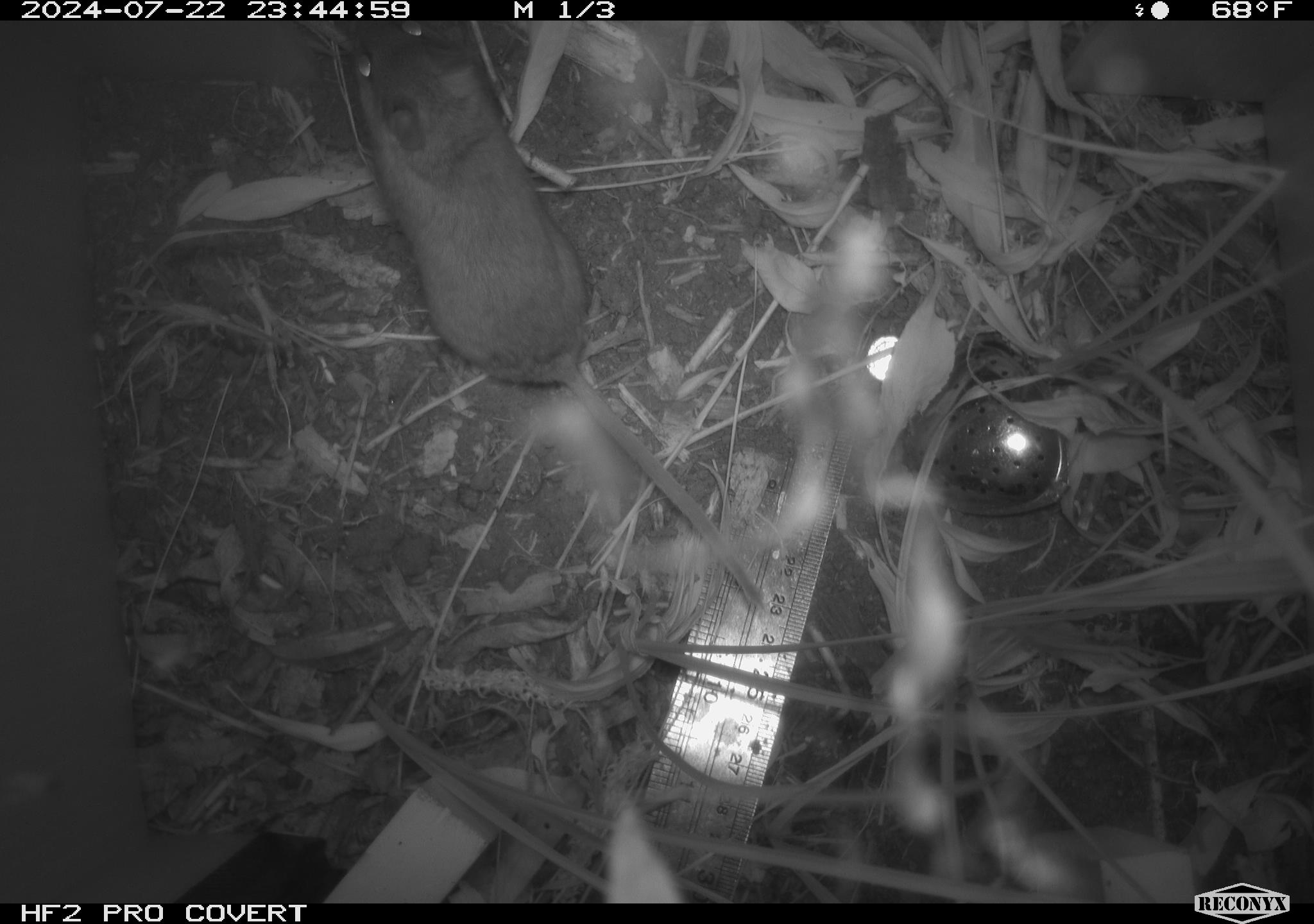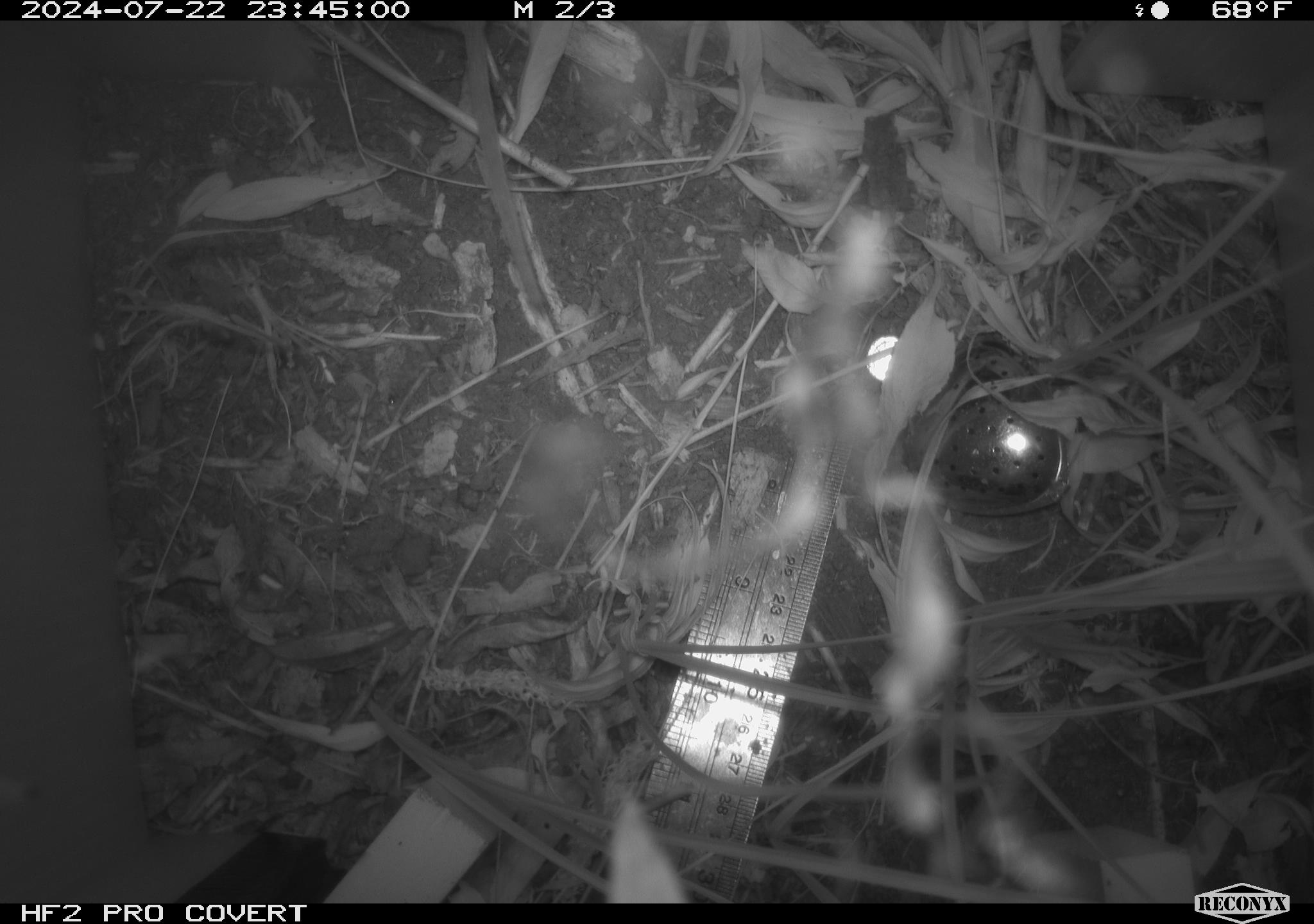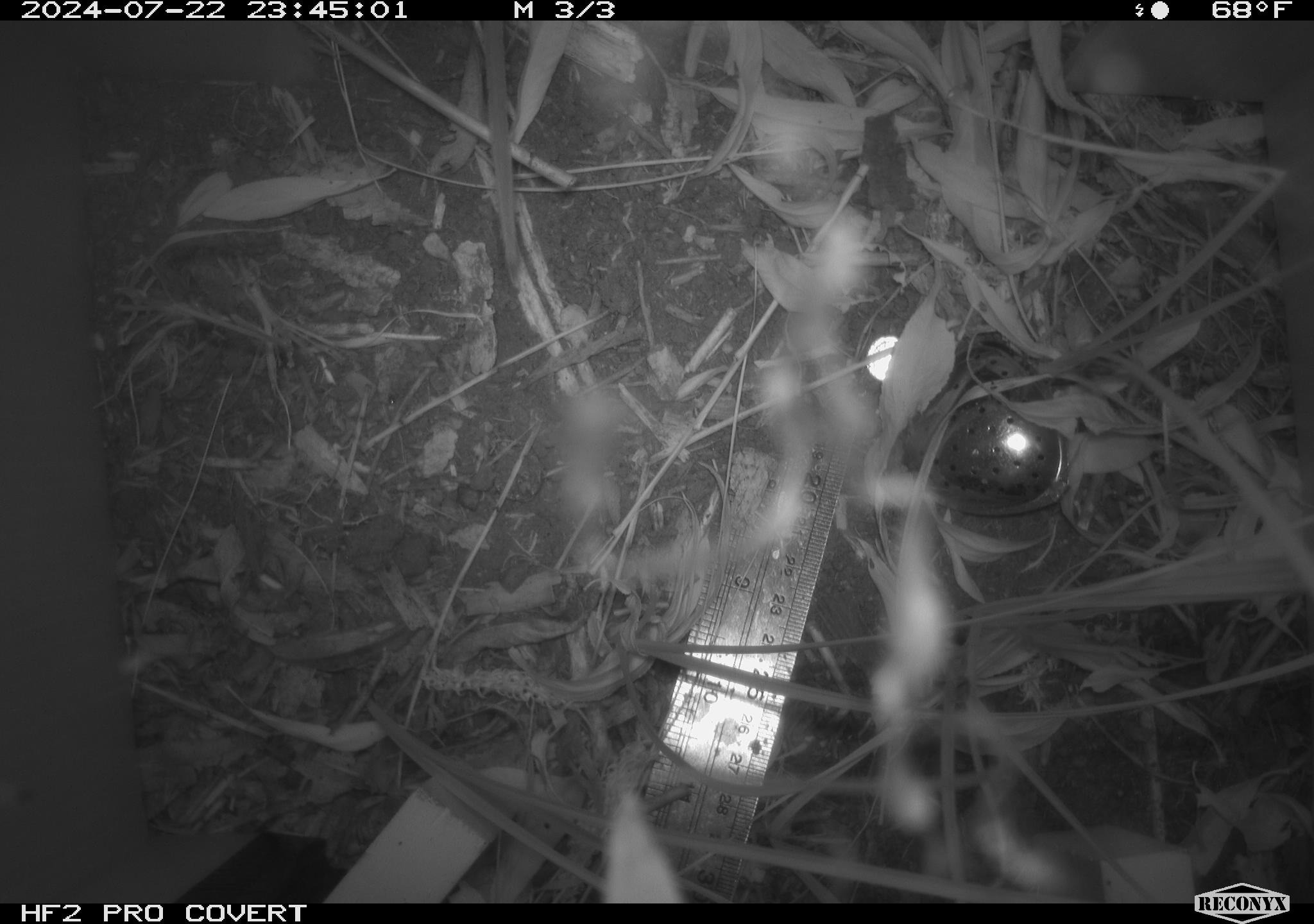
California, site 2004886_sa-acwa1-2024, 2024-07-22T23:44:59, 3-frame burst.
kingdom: Animalia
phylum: Chordata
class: Mammalia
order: Rodentia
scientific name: Rodentia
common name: mouse species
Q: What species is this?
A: Mouse species (Rodentia).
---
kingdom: Animalia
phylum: Chordata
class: Mammalia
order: Rodentia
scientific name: Rodentia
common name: rodent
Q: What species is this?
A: Rodent (Rodentia).